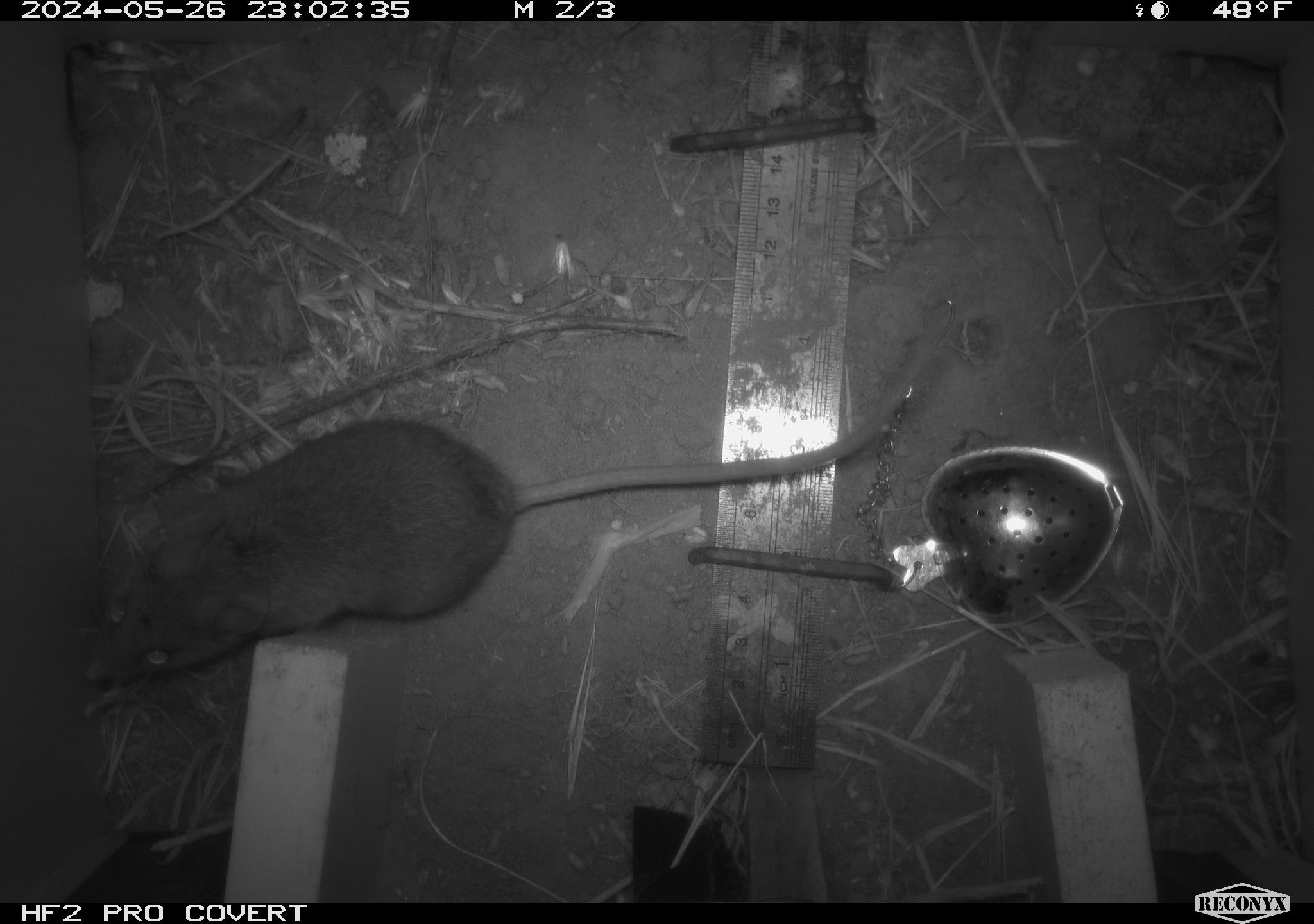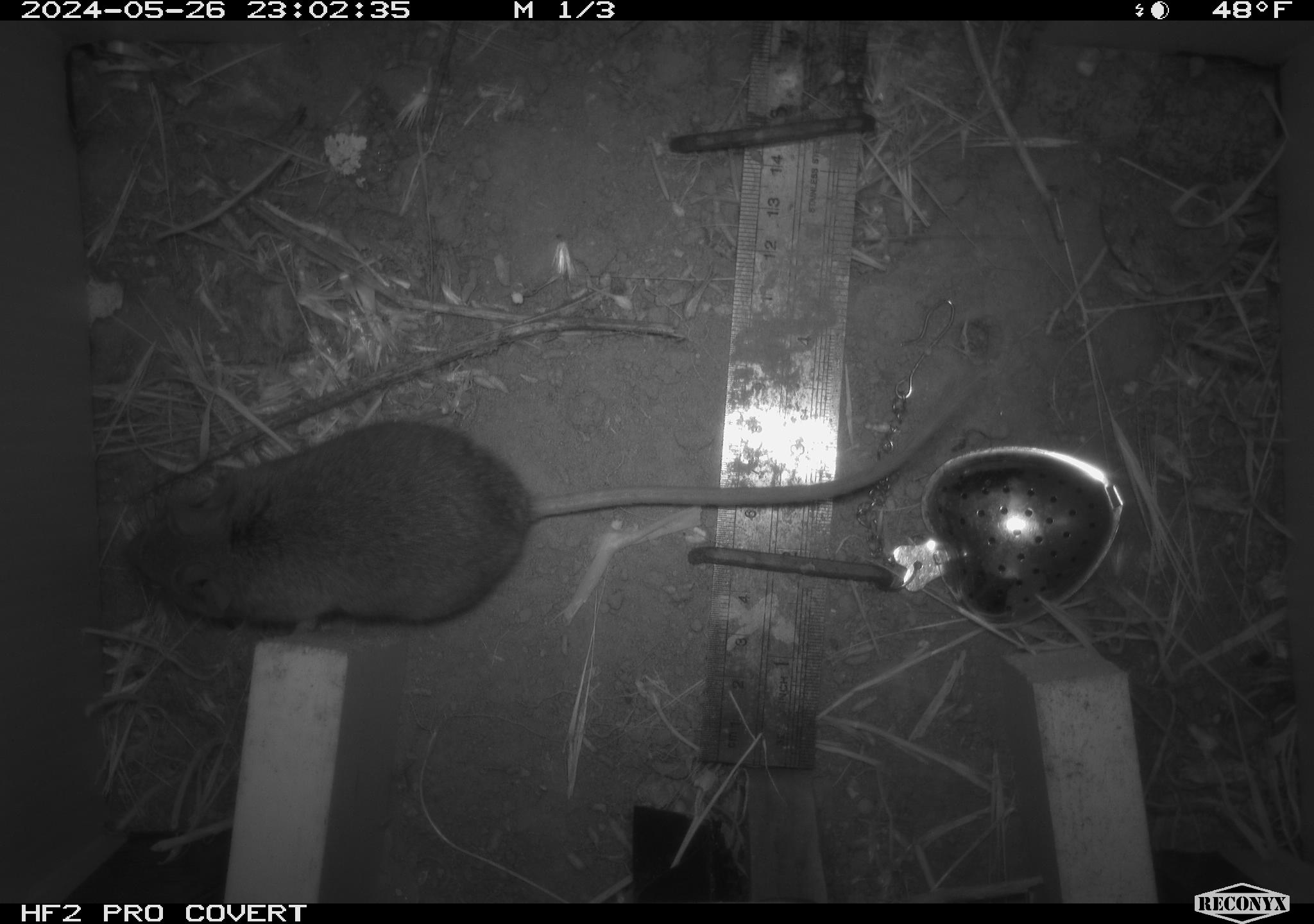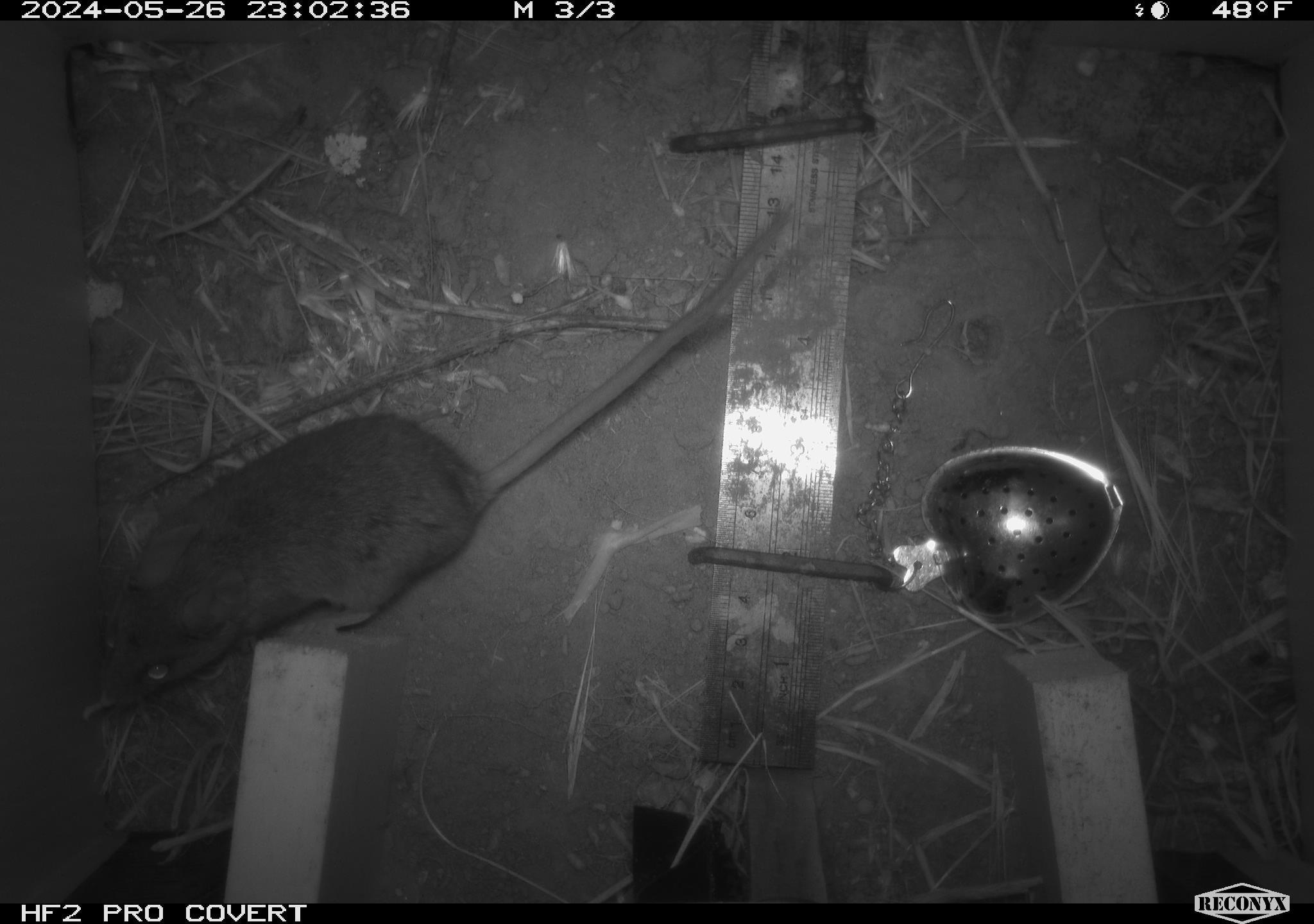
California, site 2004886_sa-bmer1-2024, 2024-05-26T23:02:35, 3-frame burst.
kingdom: Animalia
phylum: Chordata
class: Mammalia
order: Rodentia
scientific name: Rodentia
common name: mouse species